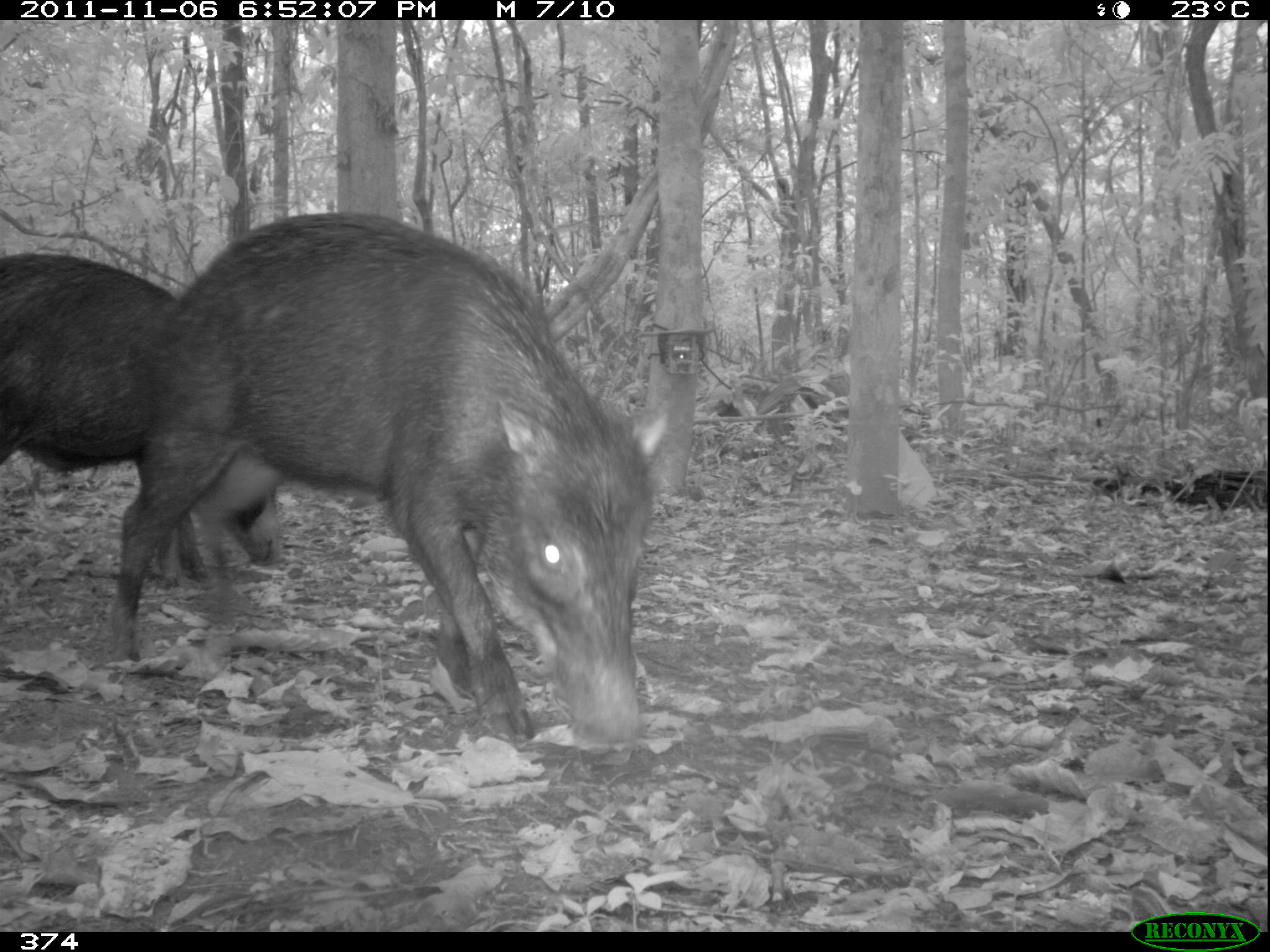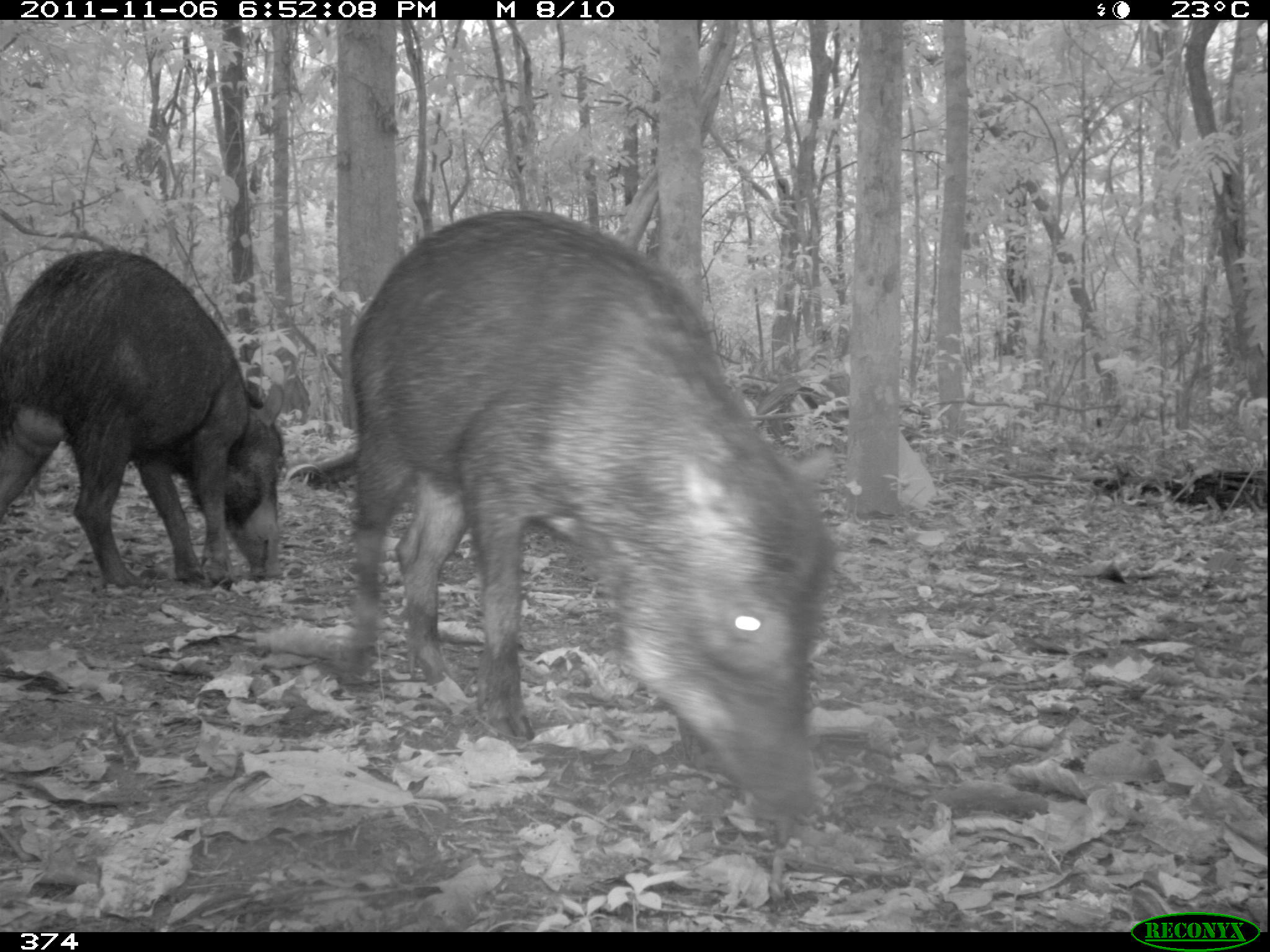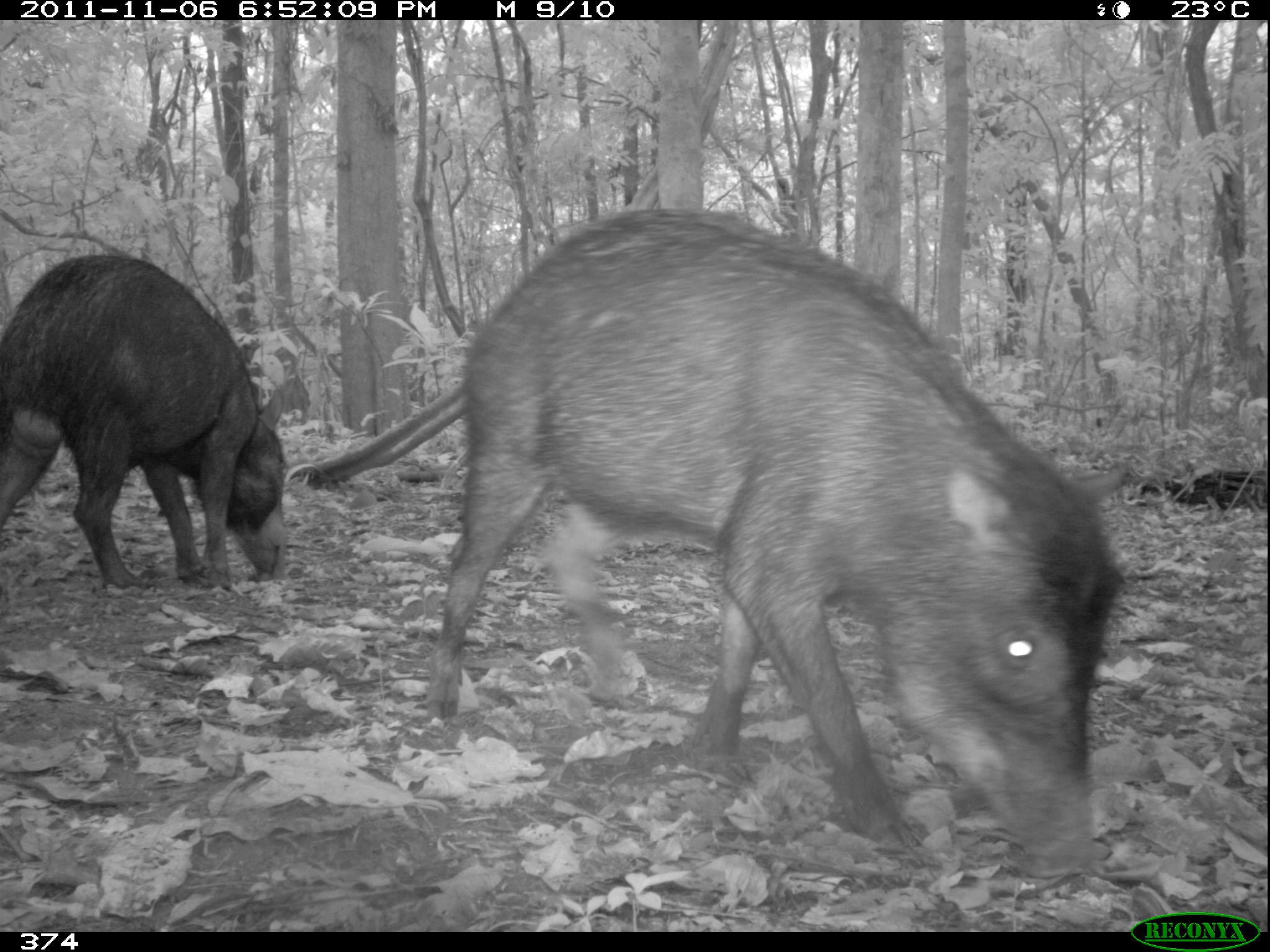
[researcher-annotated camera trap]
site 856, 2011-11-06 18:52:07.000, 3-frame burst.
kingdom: Animalia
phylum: Chordata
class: Mammalia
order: Artiodactyla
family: Tayassuidae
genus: Tayassu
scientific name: Tayassu pecari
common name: white-lipped peccary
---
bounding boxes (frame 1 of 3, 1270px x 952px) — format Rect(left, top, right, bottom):
tayassu pecari: Rect(107, 211, 672, 752); Rect(2, 248, 291, 587)